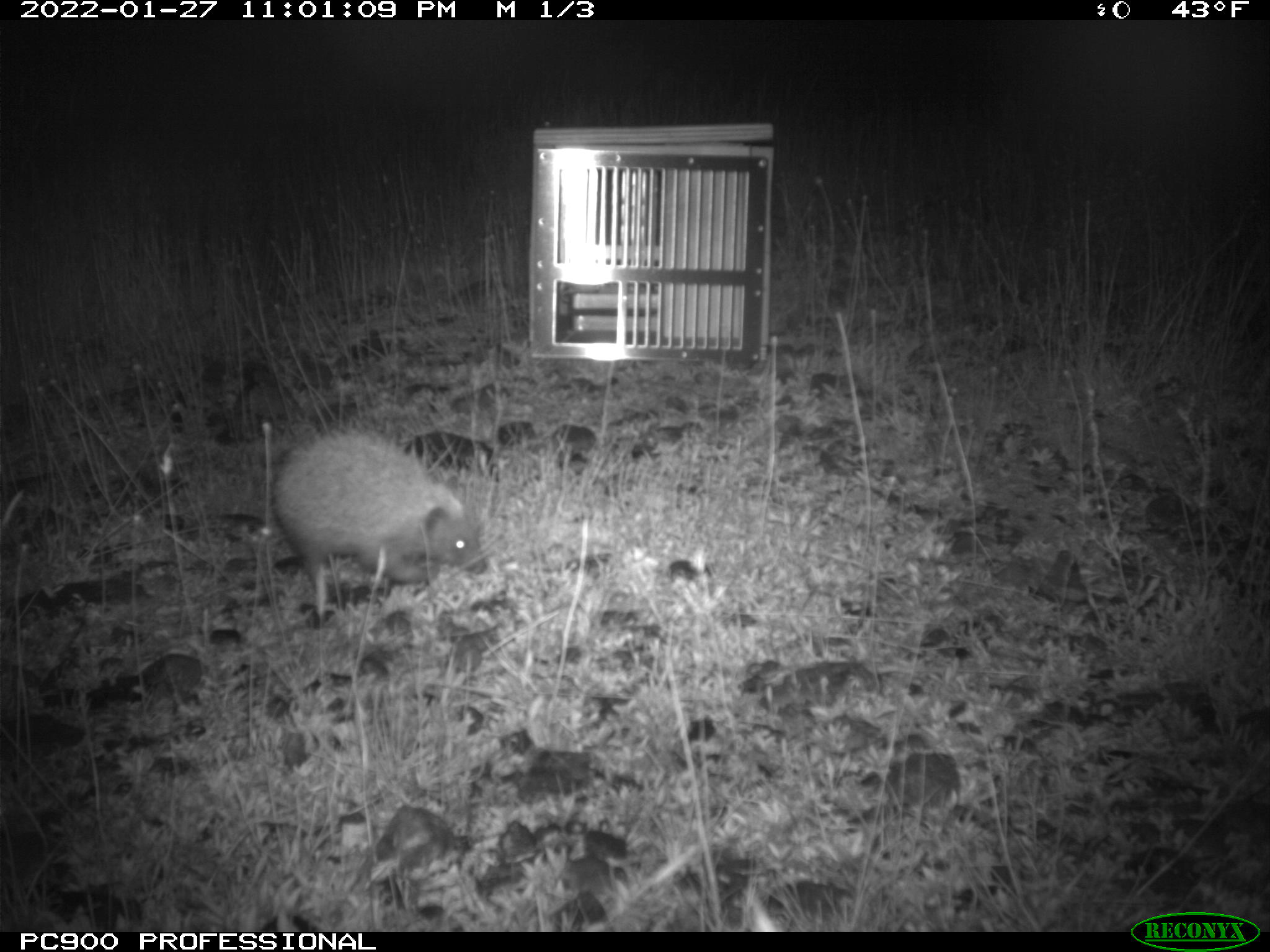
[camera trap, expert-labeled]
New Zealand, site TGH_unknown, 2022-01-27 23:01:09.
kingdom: Animalia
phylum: Chordata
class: Mammalia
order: Eulipotyphla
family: Erinaceidae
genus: Erinaceus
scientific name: Erinaceus europaeus europaeus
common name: european hedgehog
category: hedgehog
Hedgehog (european hedgehog) (Erinaceus europaeus europaeus).